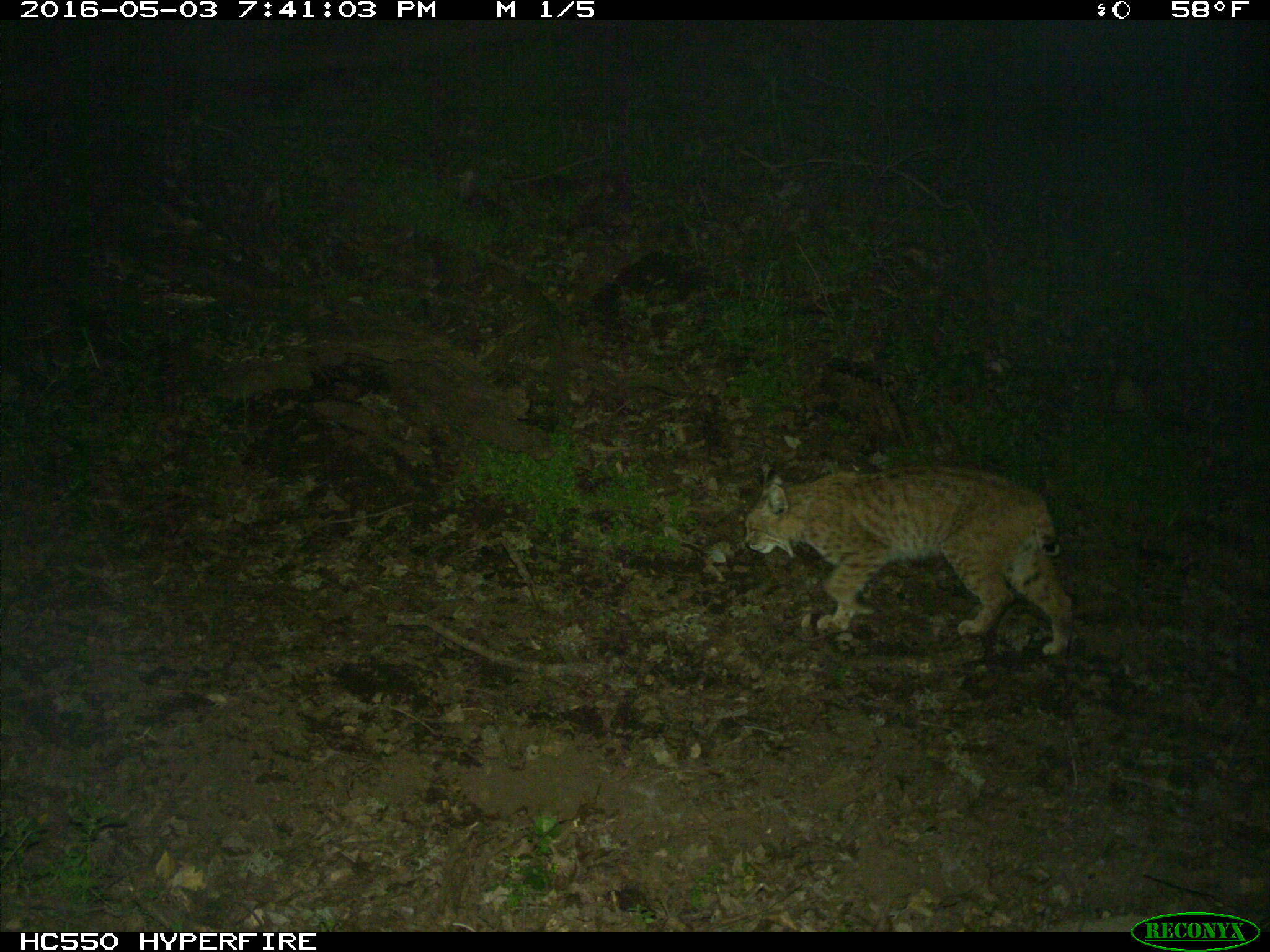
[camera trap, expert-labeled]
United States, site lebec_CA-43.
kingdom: Animalia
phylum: Chordata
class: Mammalia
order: Carnivora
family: Felidae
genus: Lynx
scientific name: Lynx rufus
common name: bobcat